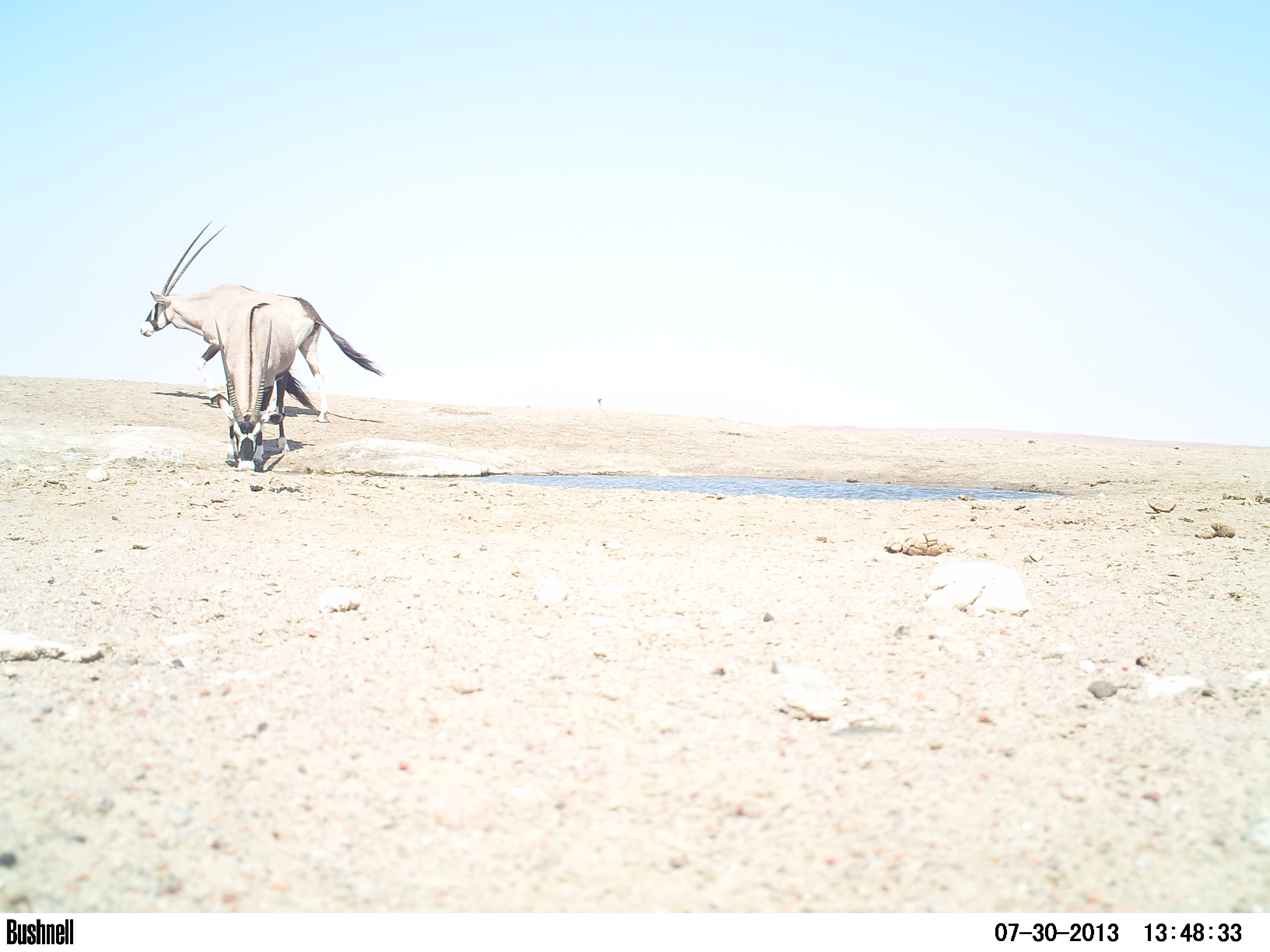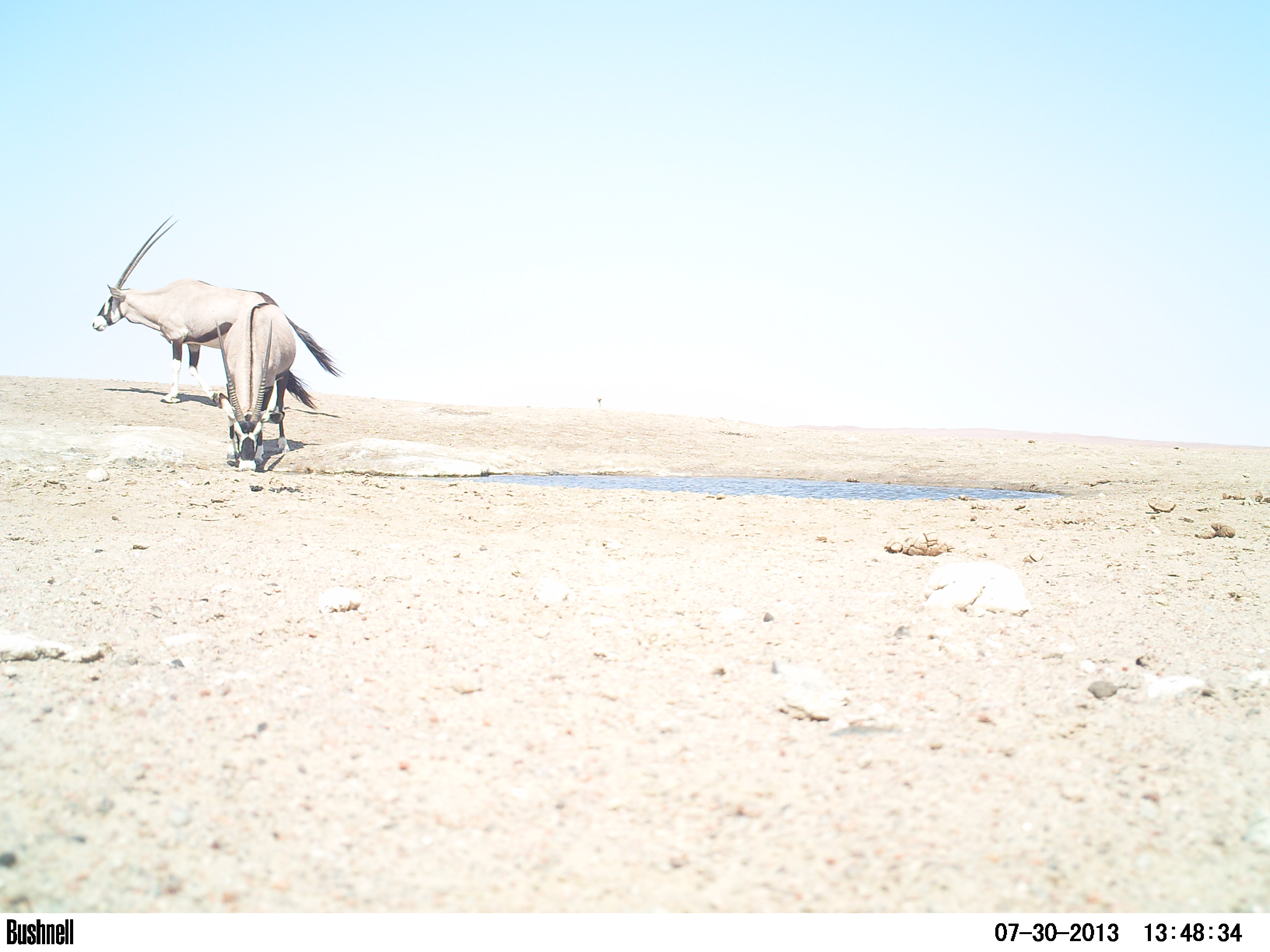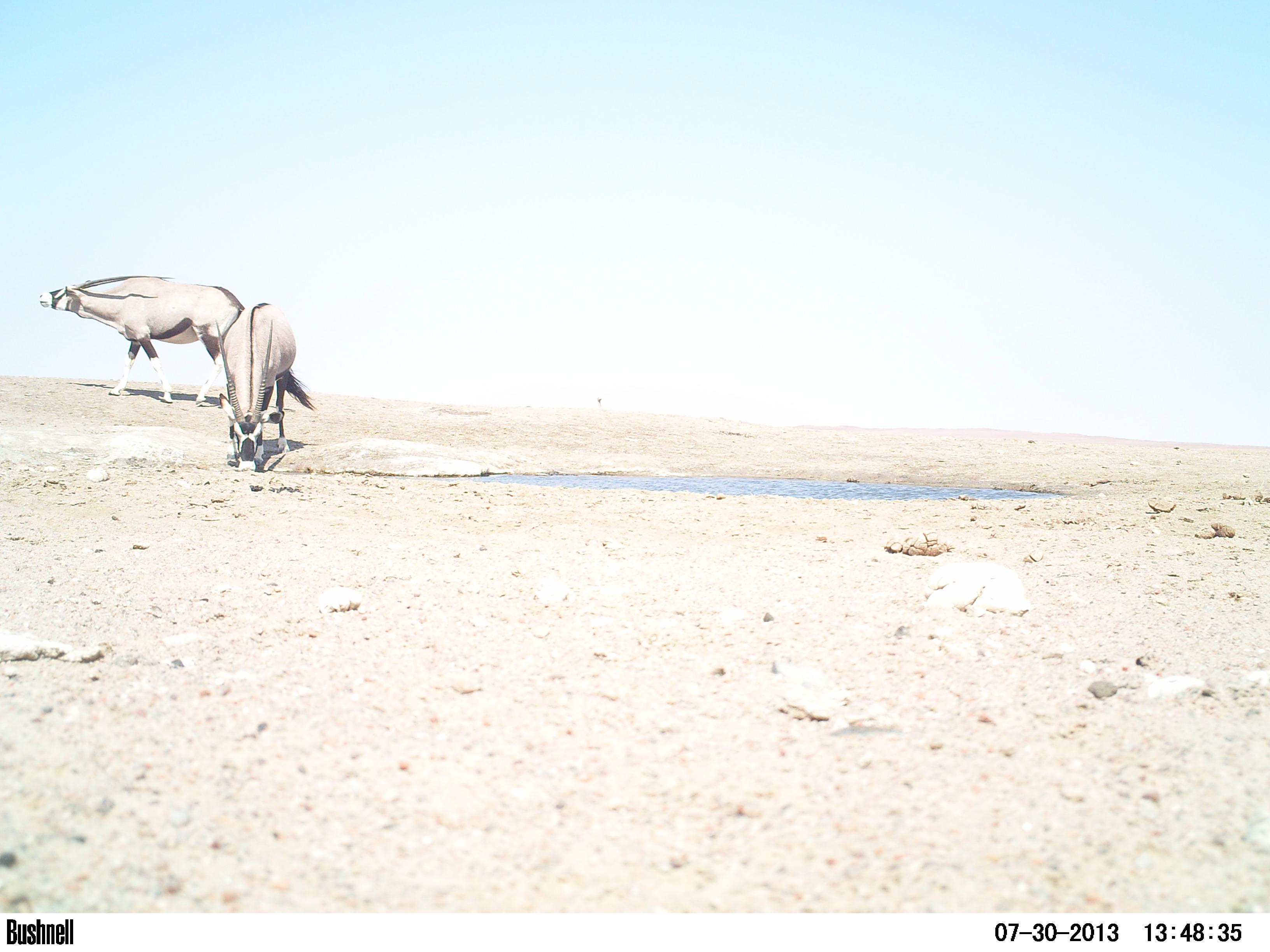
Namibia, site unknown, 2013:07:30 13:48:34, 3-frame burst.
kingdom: Animalia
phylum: Chordata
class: Mammalia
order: Artiodactyla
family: Bovidae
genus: Oryx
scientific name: Oryx gazella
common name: gemsbok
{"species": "Oryx gazella (gemsbok)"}